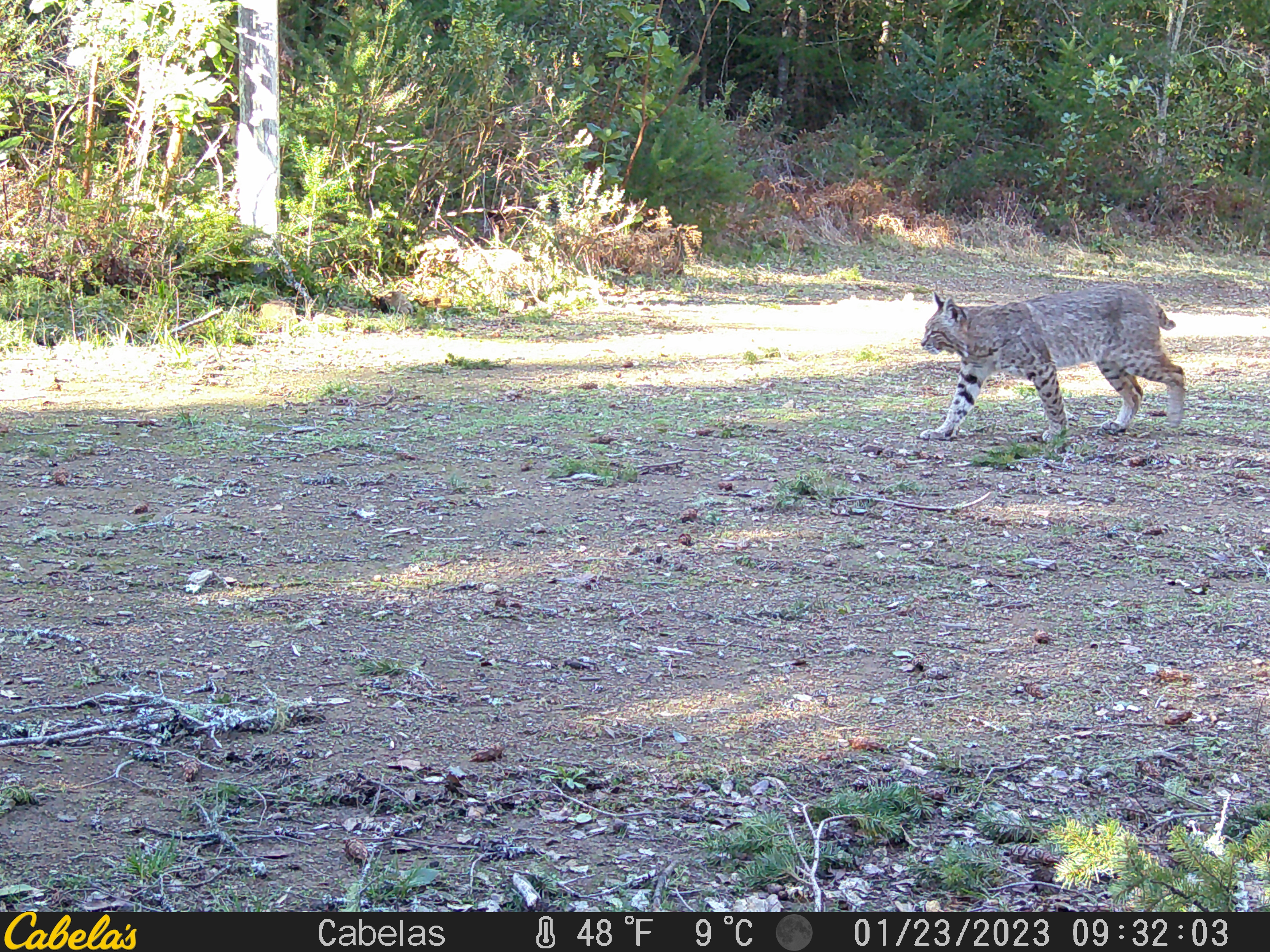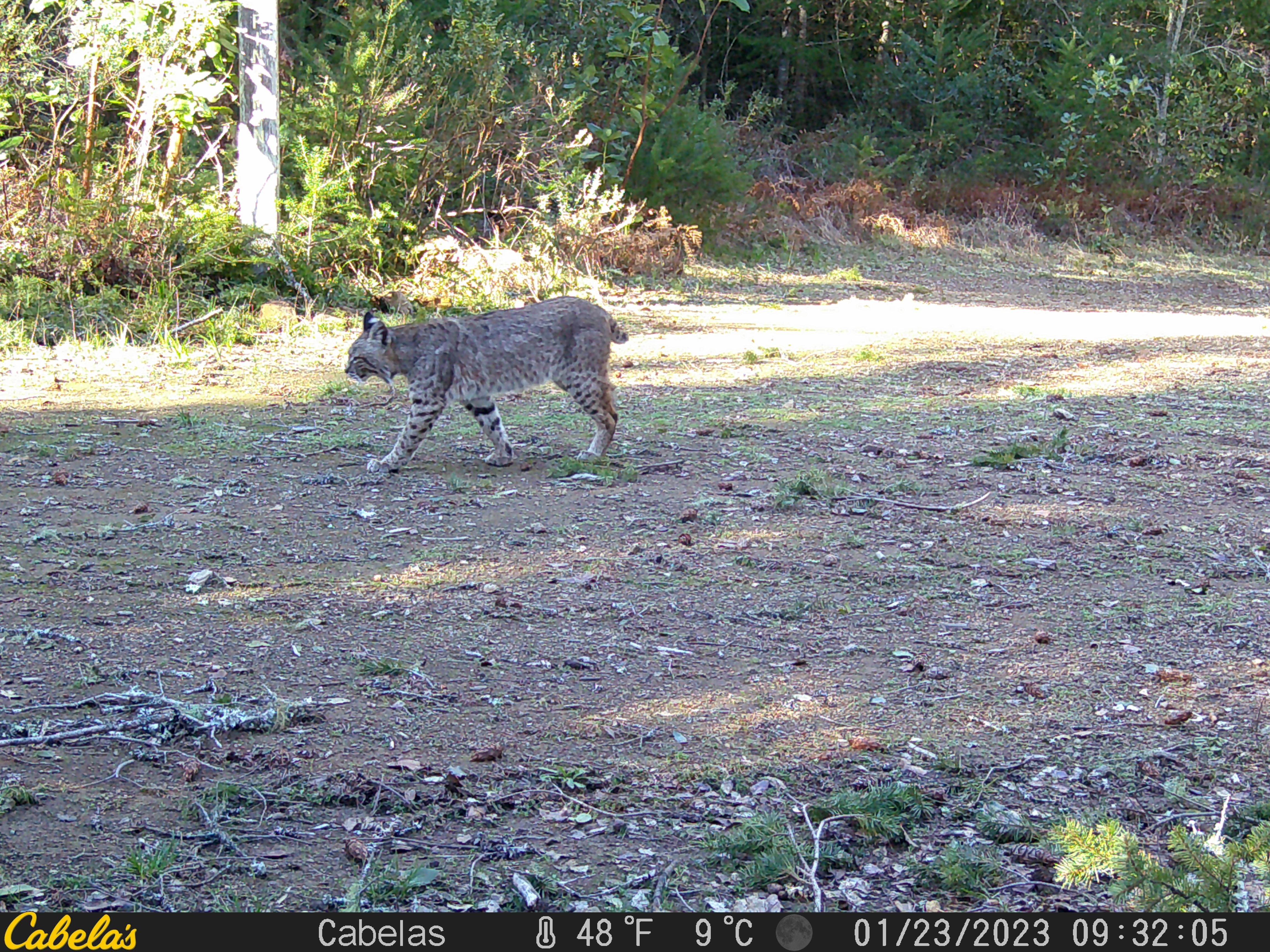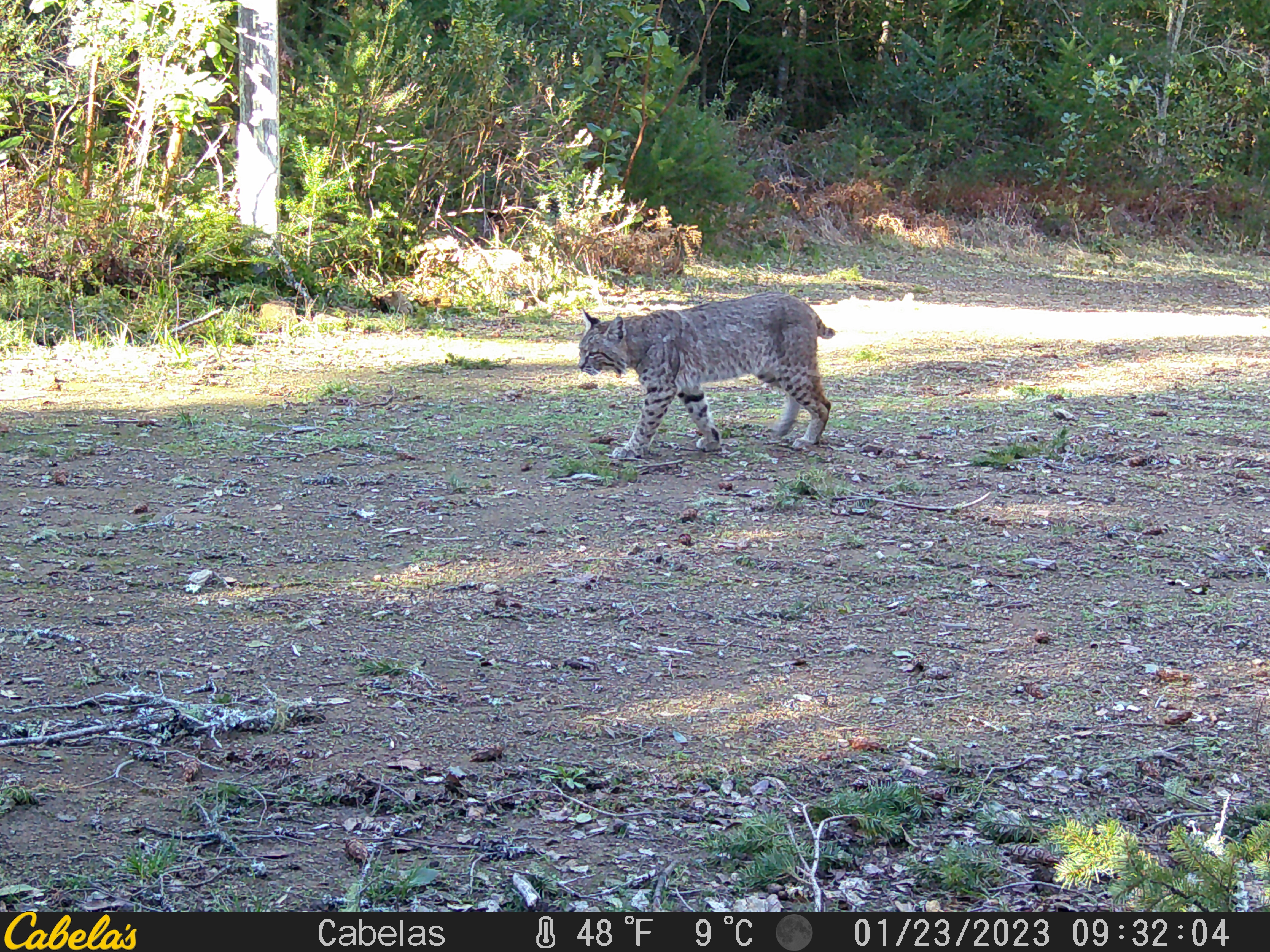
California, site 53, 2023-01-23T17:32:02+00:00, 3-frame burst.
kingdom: Animalia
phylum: Chordata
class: Mammalia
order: Carnivora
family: Felidae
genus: Lynx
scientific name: Lynx rufus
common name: bobcat